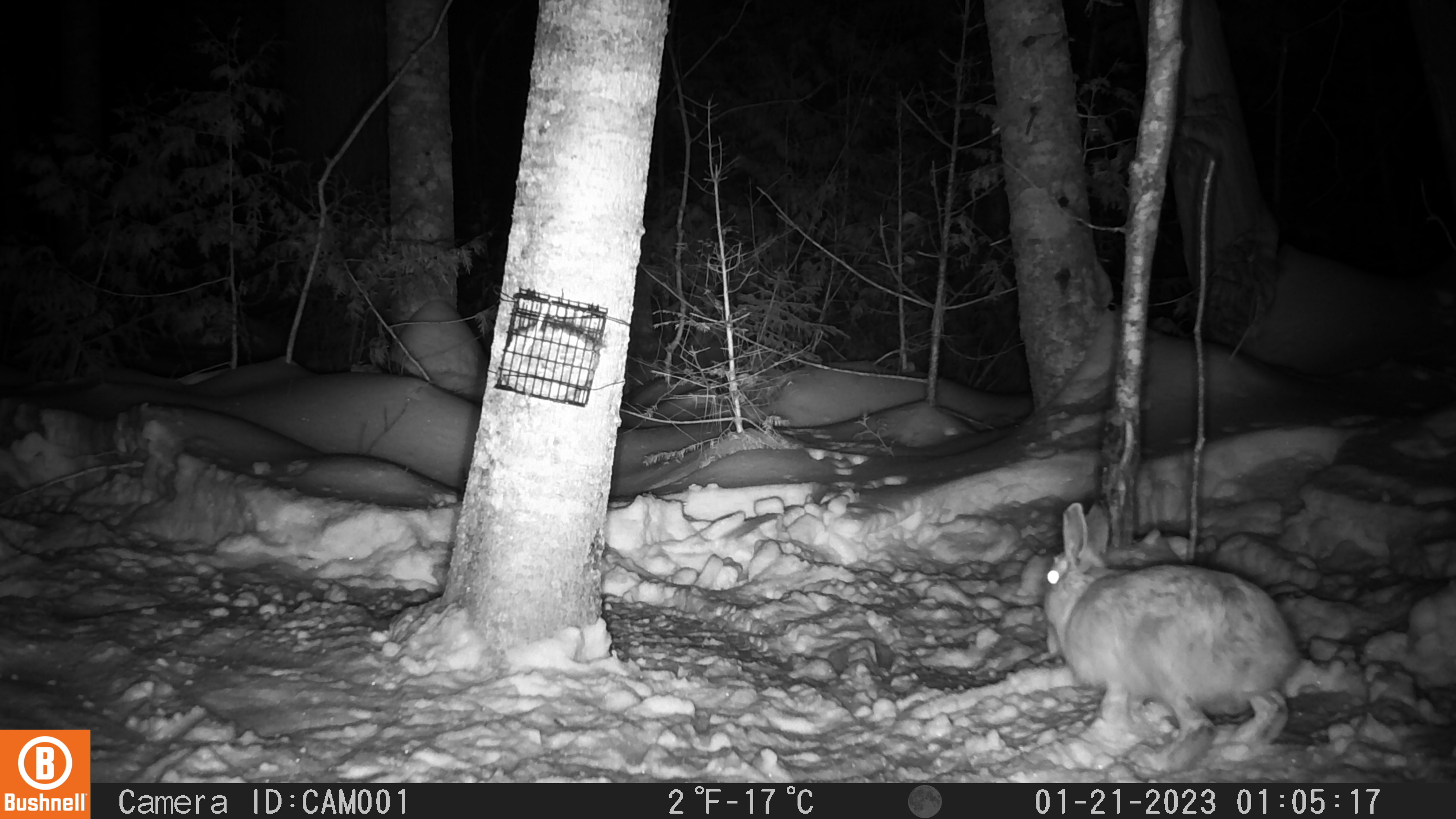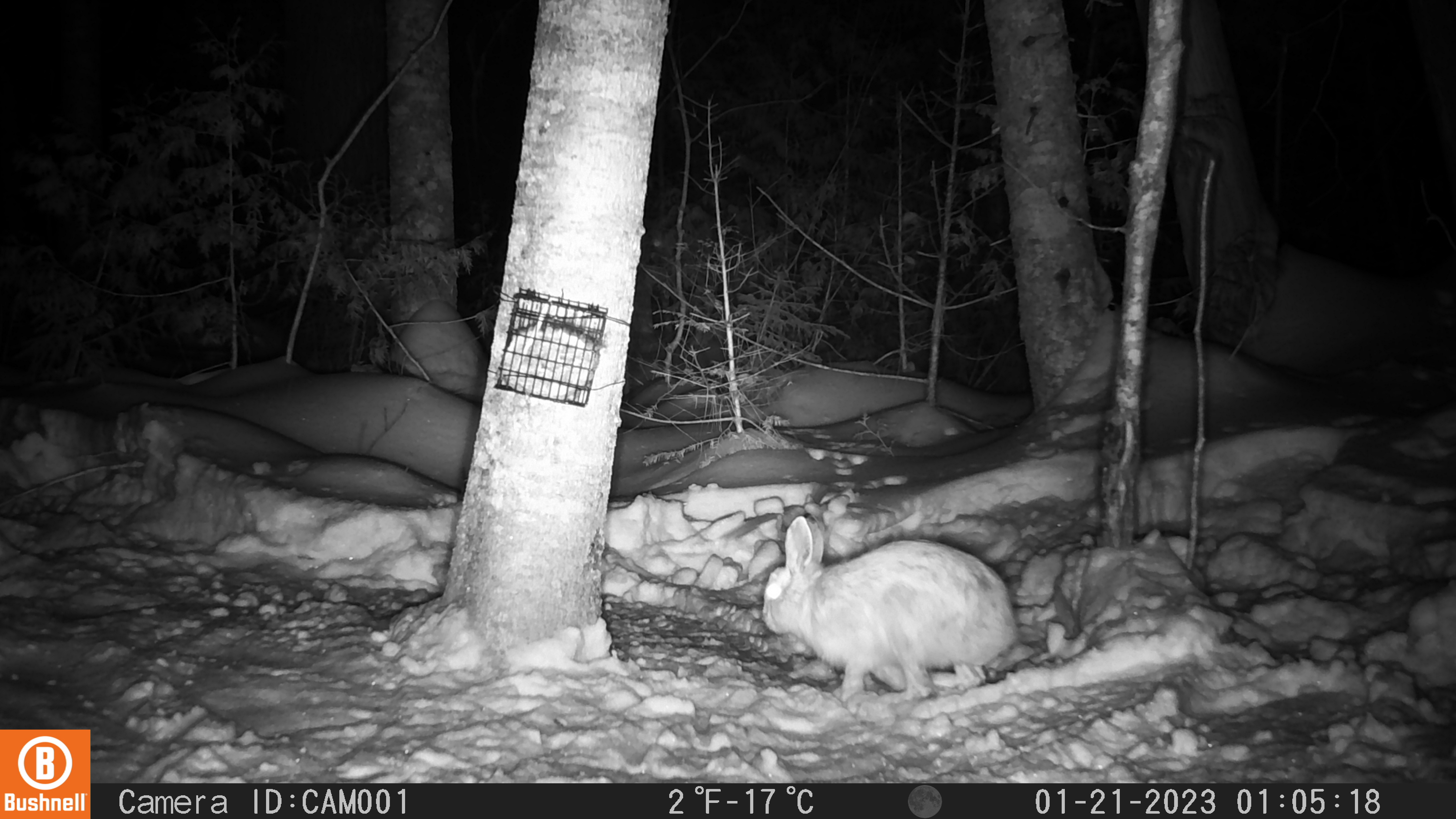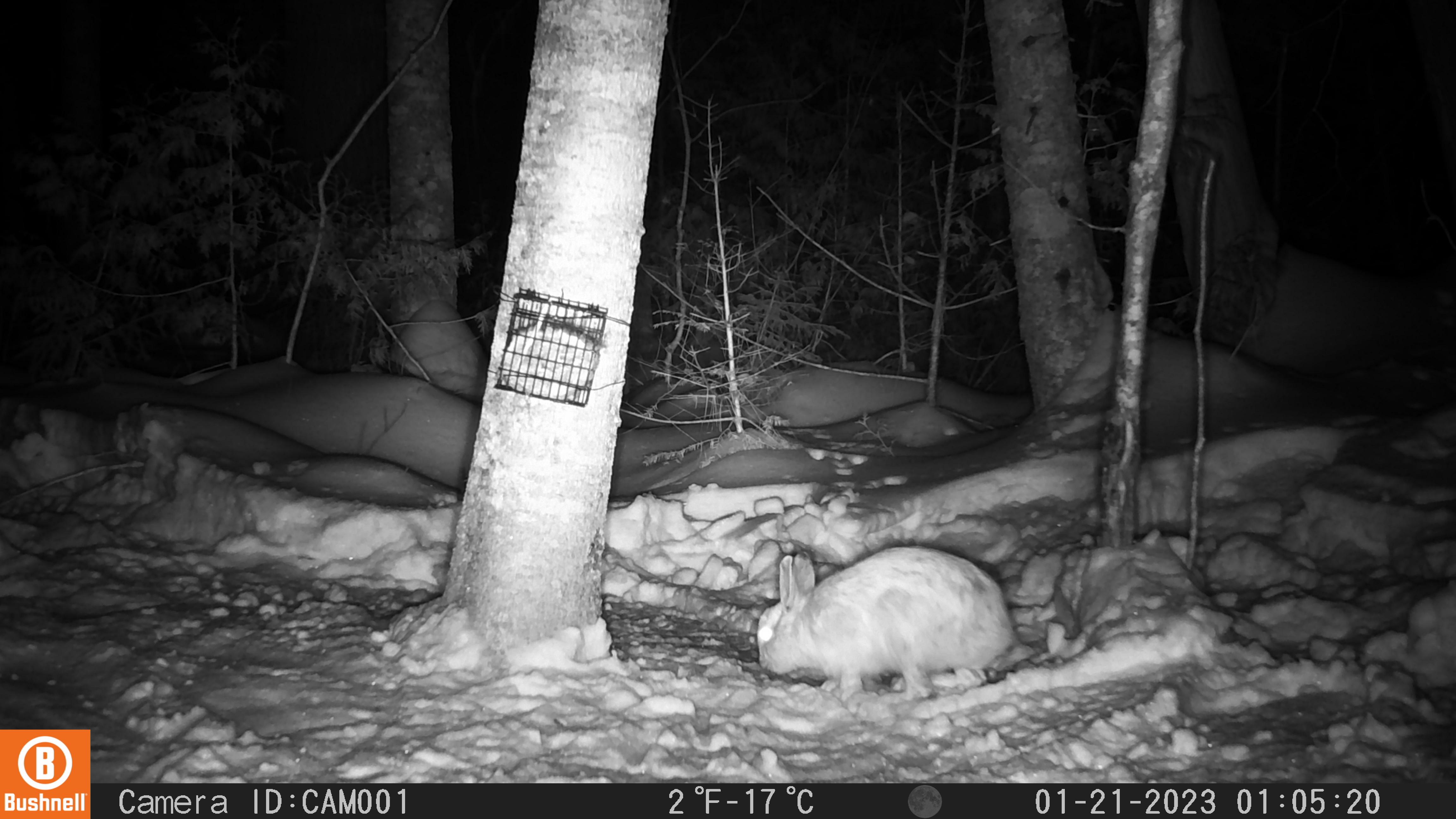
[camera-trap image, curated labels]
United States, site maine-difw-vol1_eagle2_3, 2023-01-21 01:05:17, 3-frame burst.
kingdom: Animalia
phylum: Chordata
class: Mammalia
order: Lagomorpha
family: Leporidae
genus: Lepus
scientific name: Lepus americanus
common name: snowshoe hare